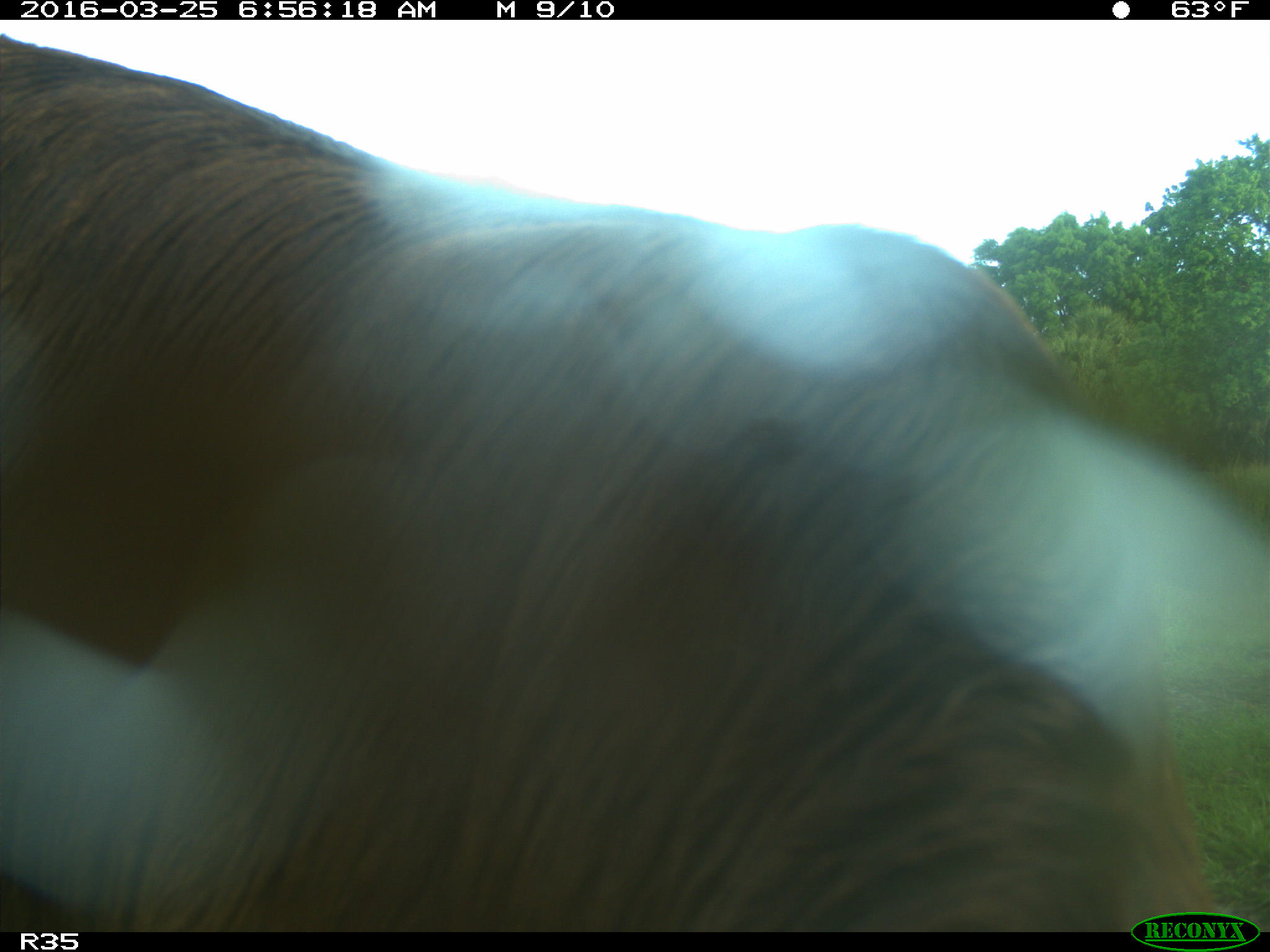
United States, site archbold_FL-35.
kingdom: Animalia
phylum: Chordata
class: Mammalia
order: Artiodactyla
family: Bovidae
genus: Bos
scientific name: Bos taurus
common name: domestic cow